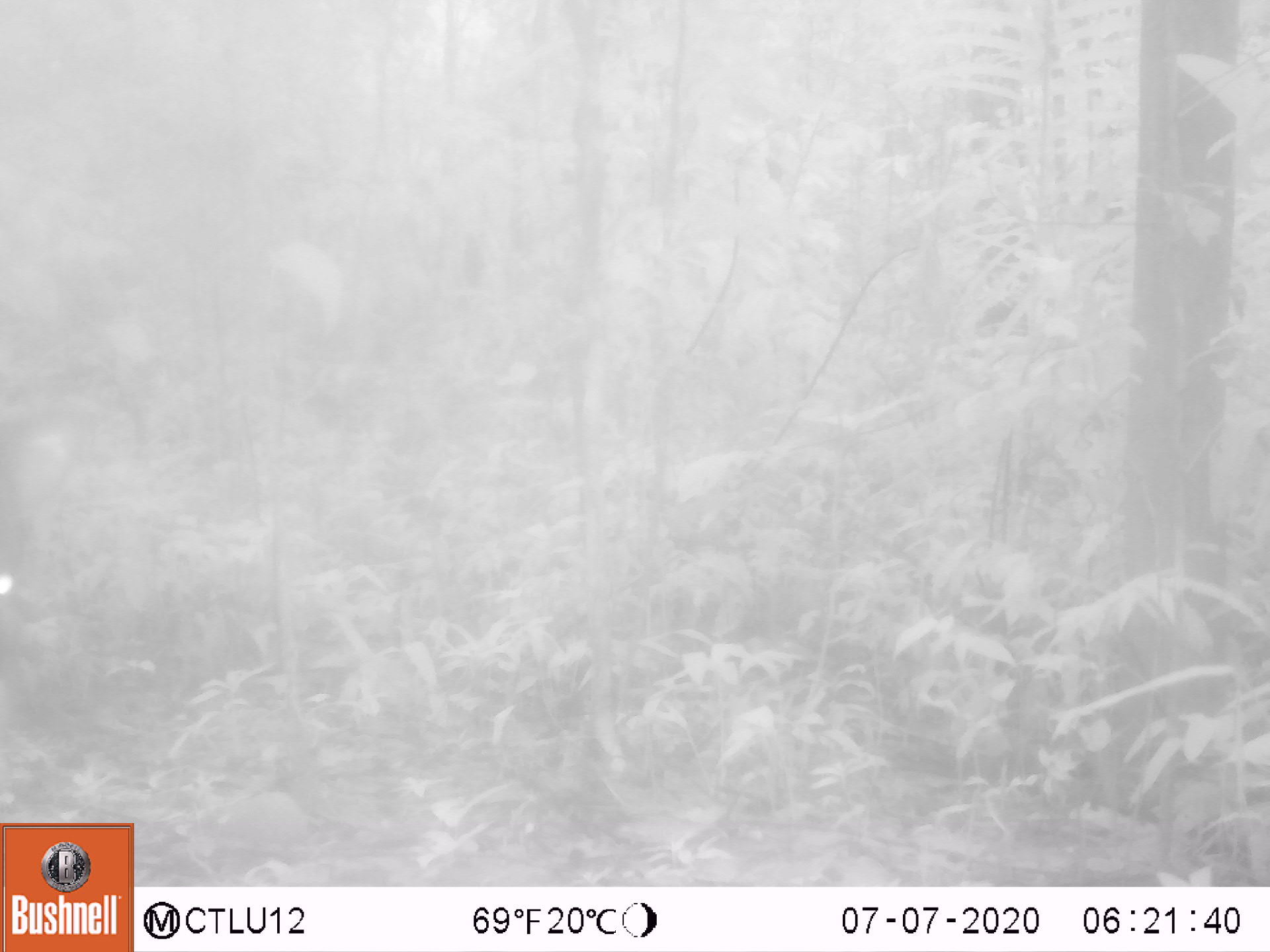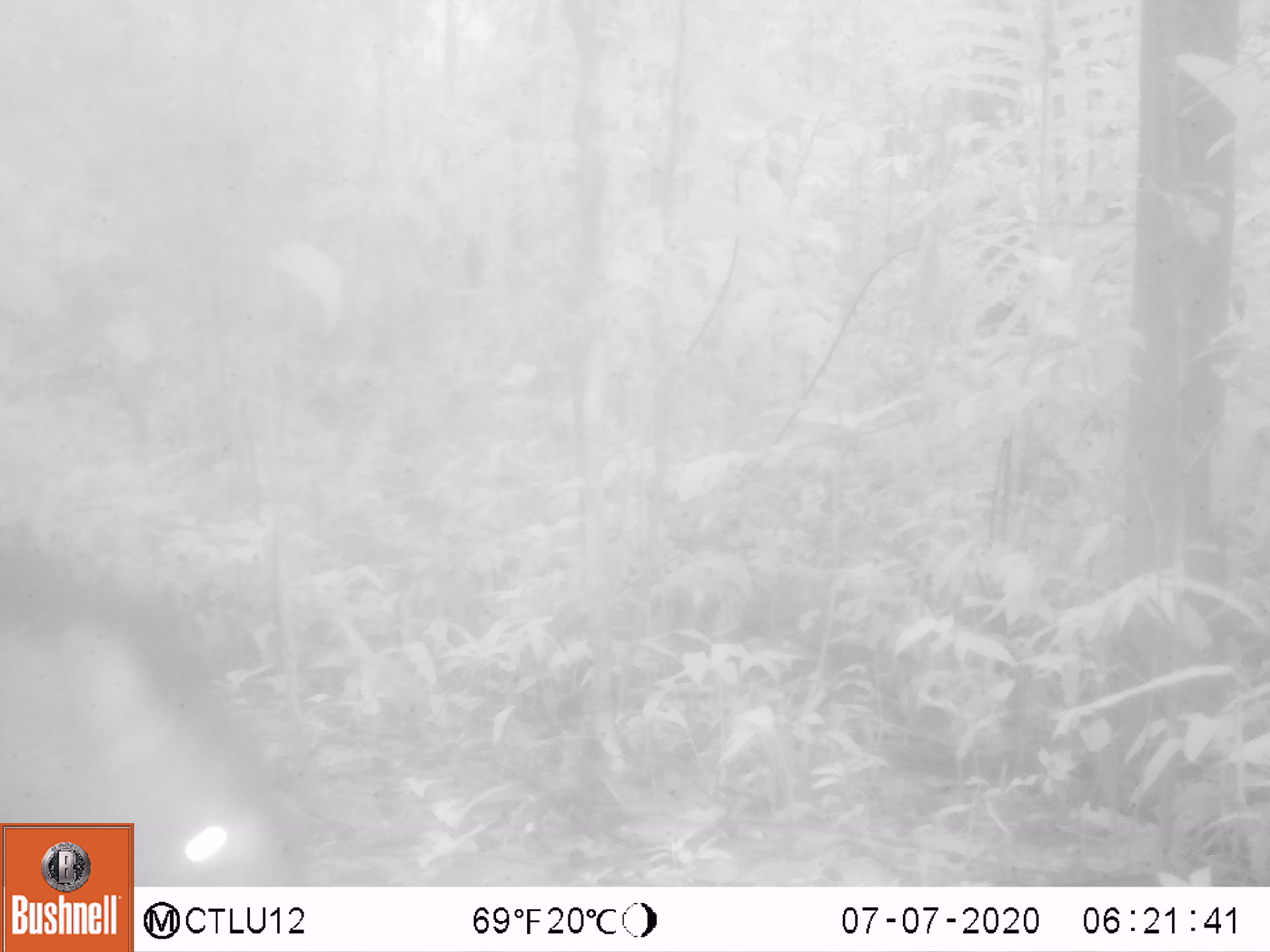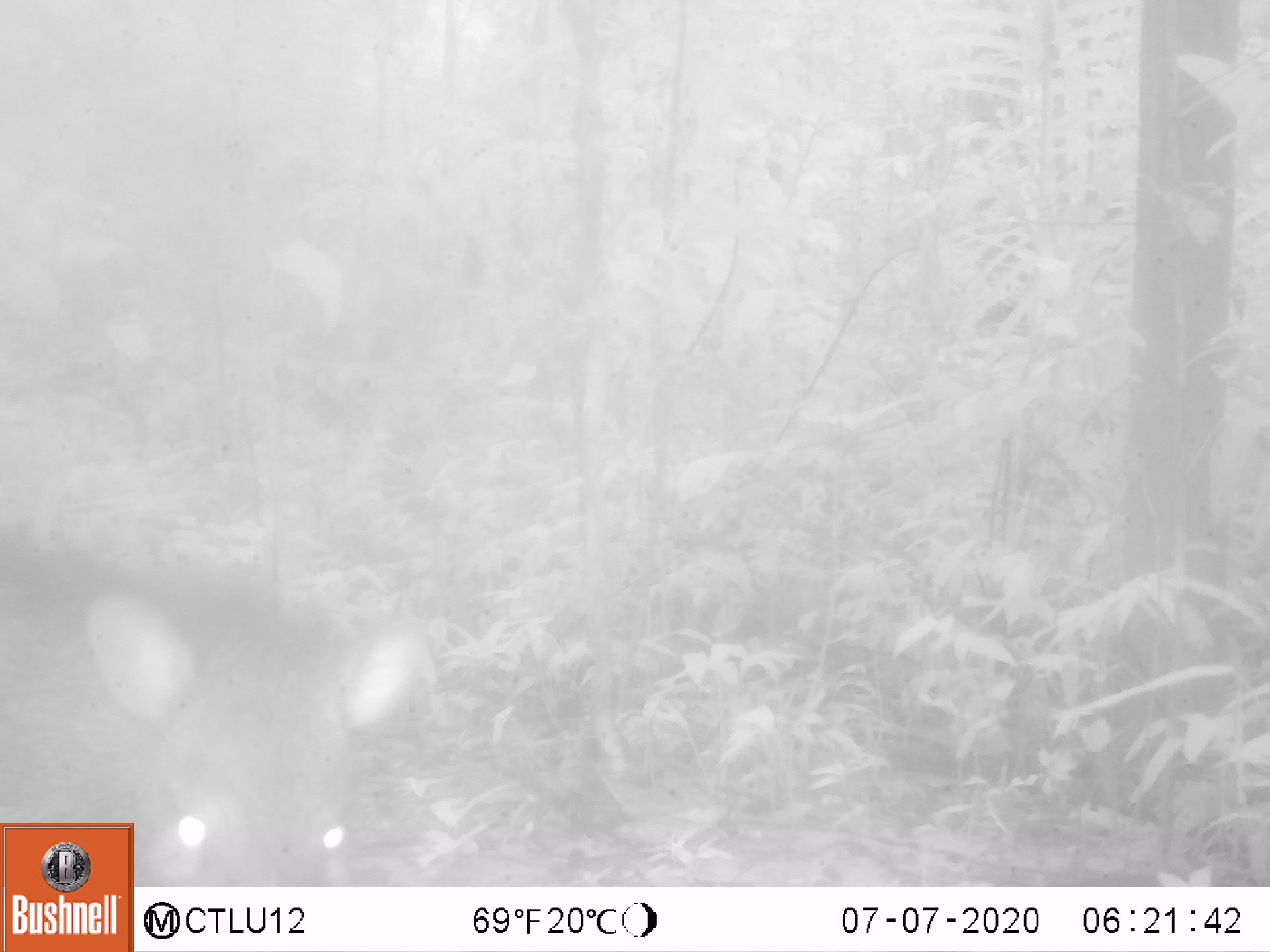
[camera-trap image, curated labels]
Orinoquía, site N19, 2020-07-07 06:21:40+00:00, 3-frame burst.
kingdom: Animalia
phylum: Chordata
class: Mammalia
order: Artiodactyla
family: Tayassuidae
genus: Pecari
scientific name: Pecari tajacu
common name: collared peccary